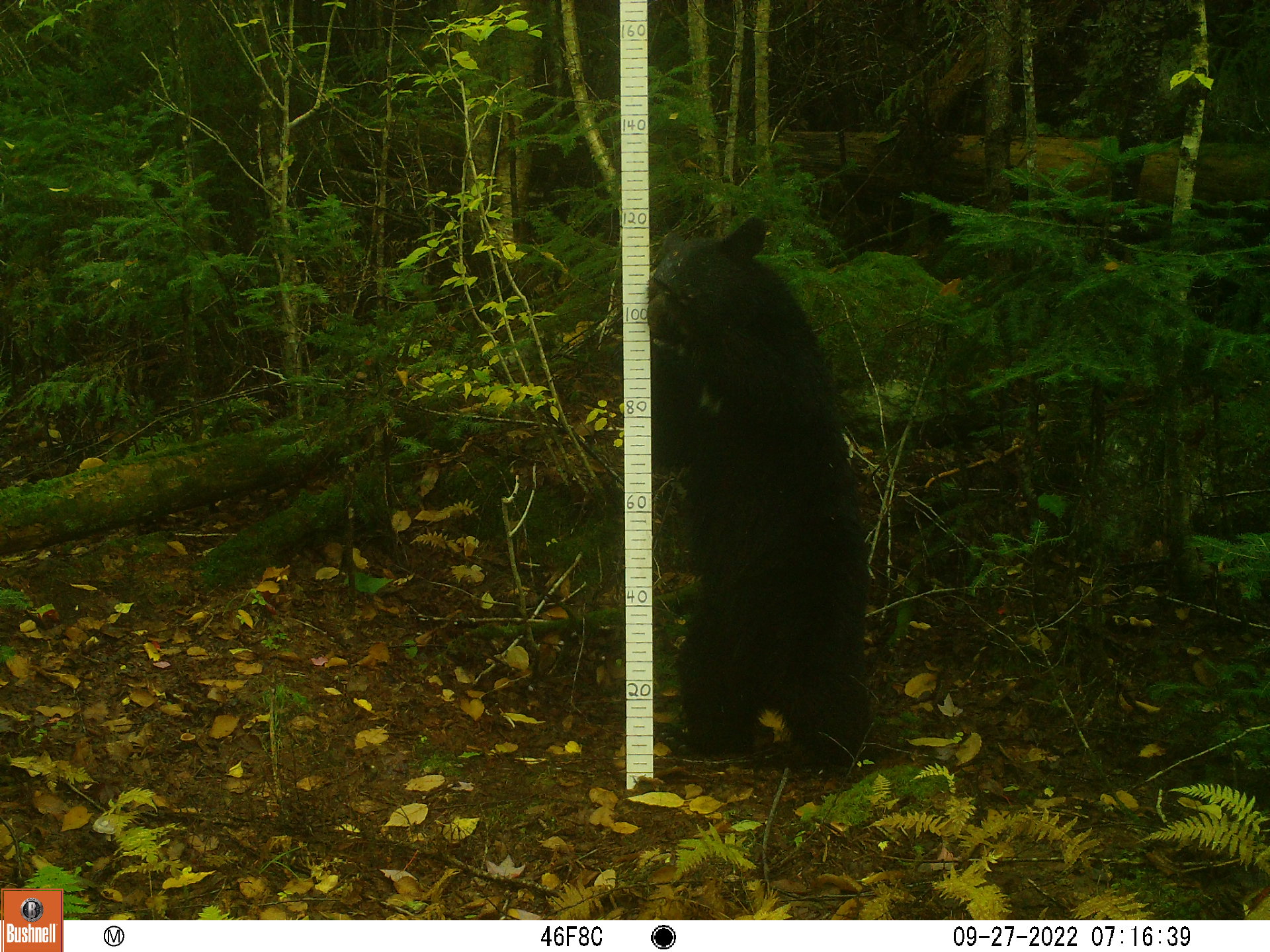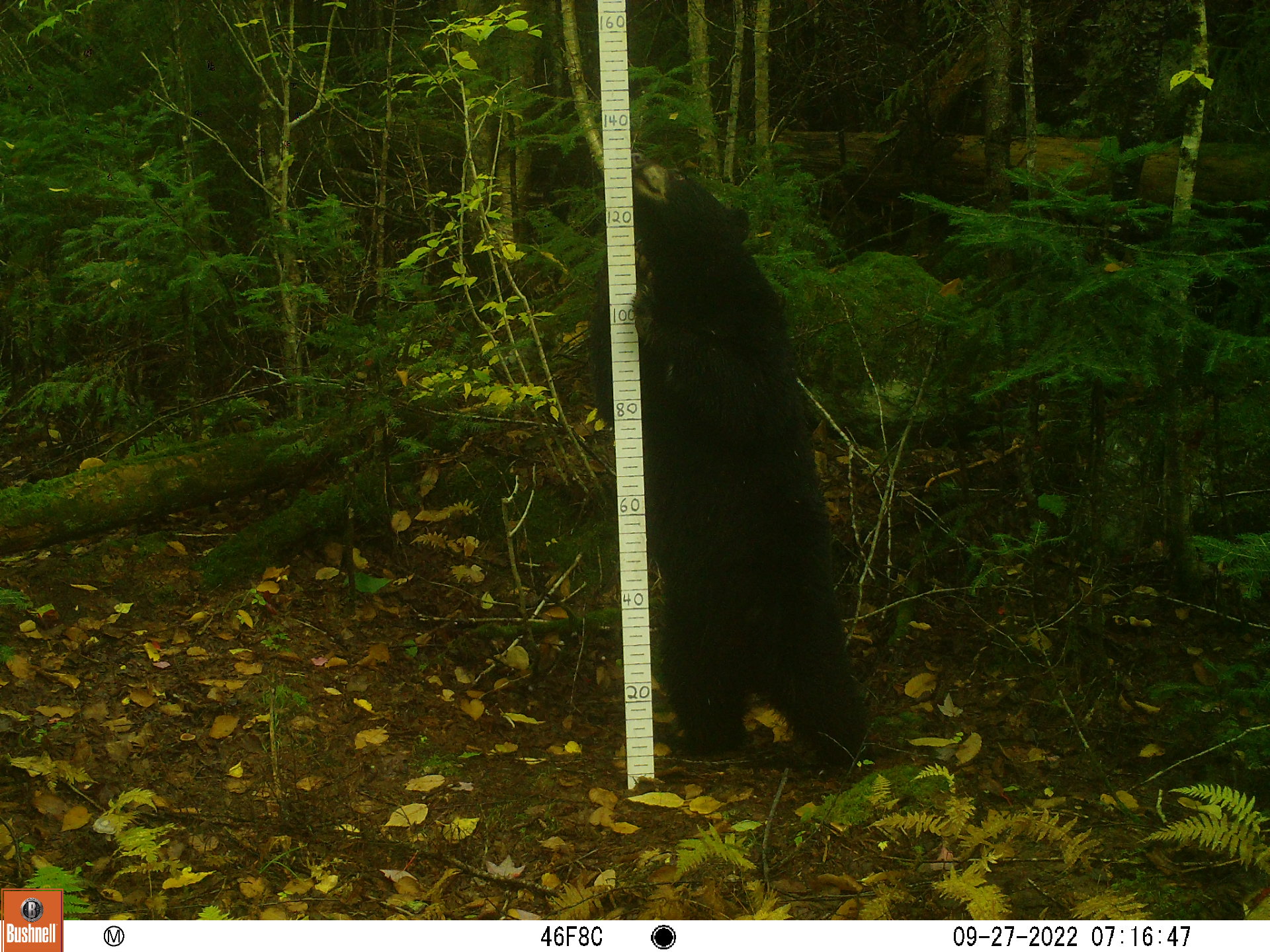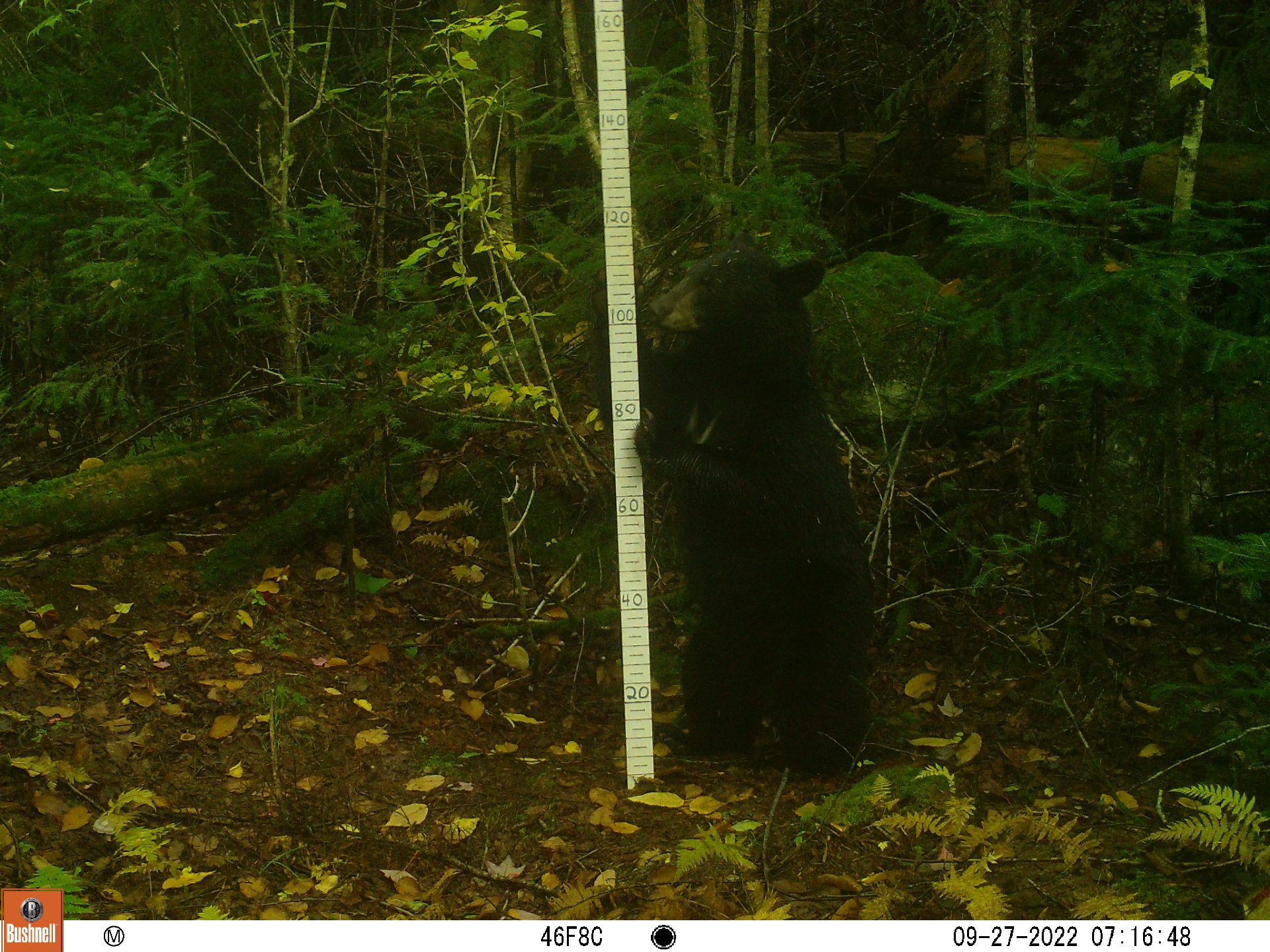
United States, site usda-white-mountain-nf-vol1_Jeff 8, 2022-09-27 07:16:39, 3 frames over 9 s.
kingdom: Animalia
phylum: Chordata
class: Mammalia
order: Carnivora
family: Ursidae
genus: Ursus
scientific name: Ursus americanus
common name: black bear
Black bear (Ursus americanus).